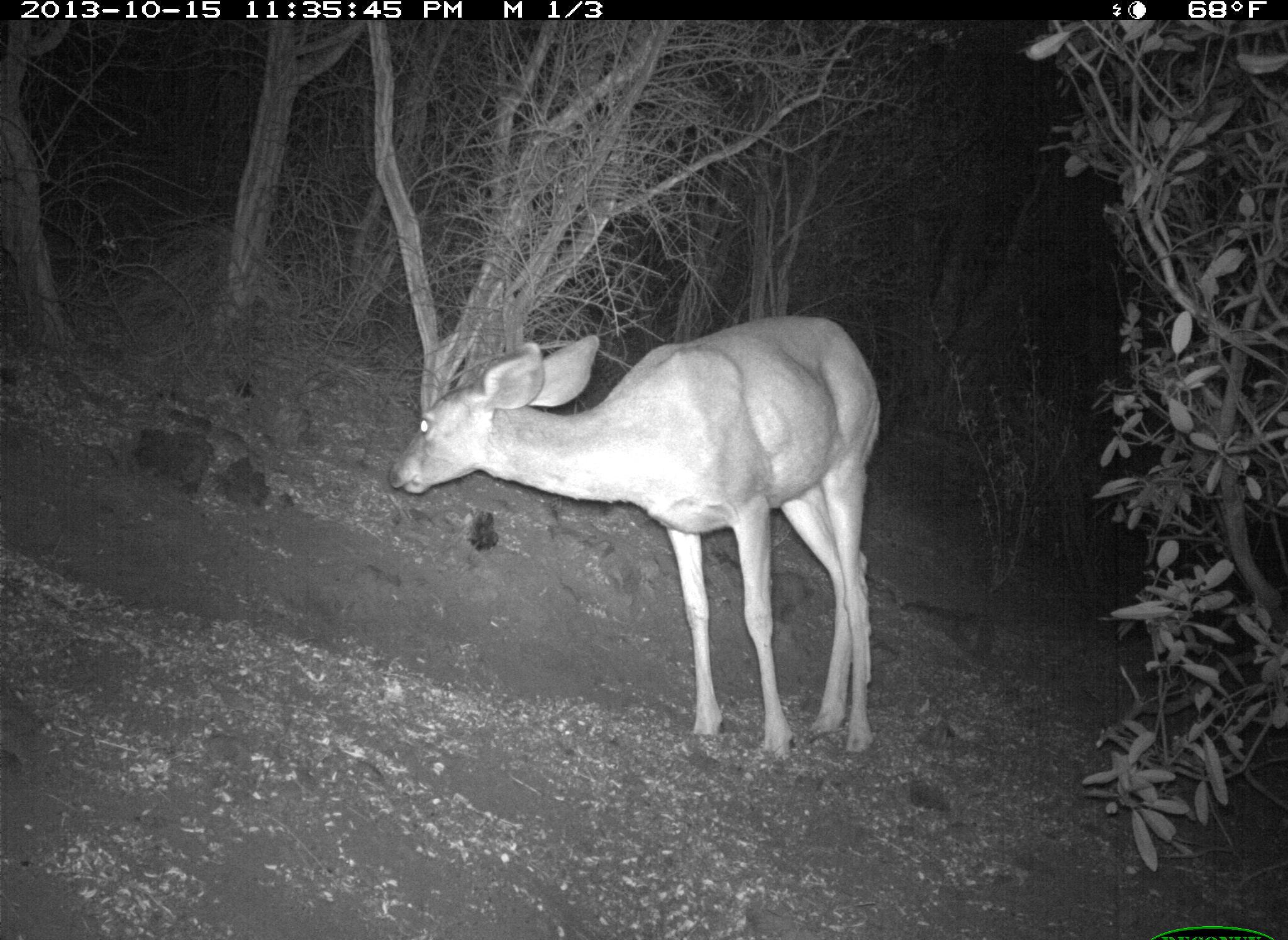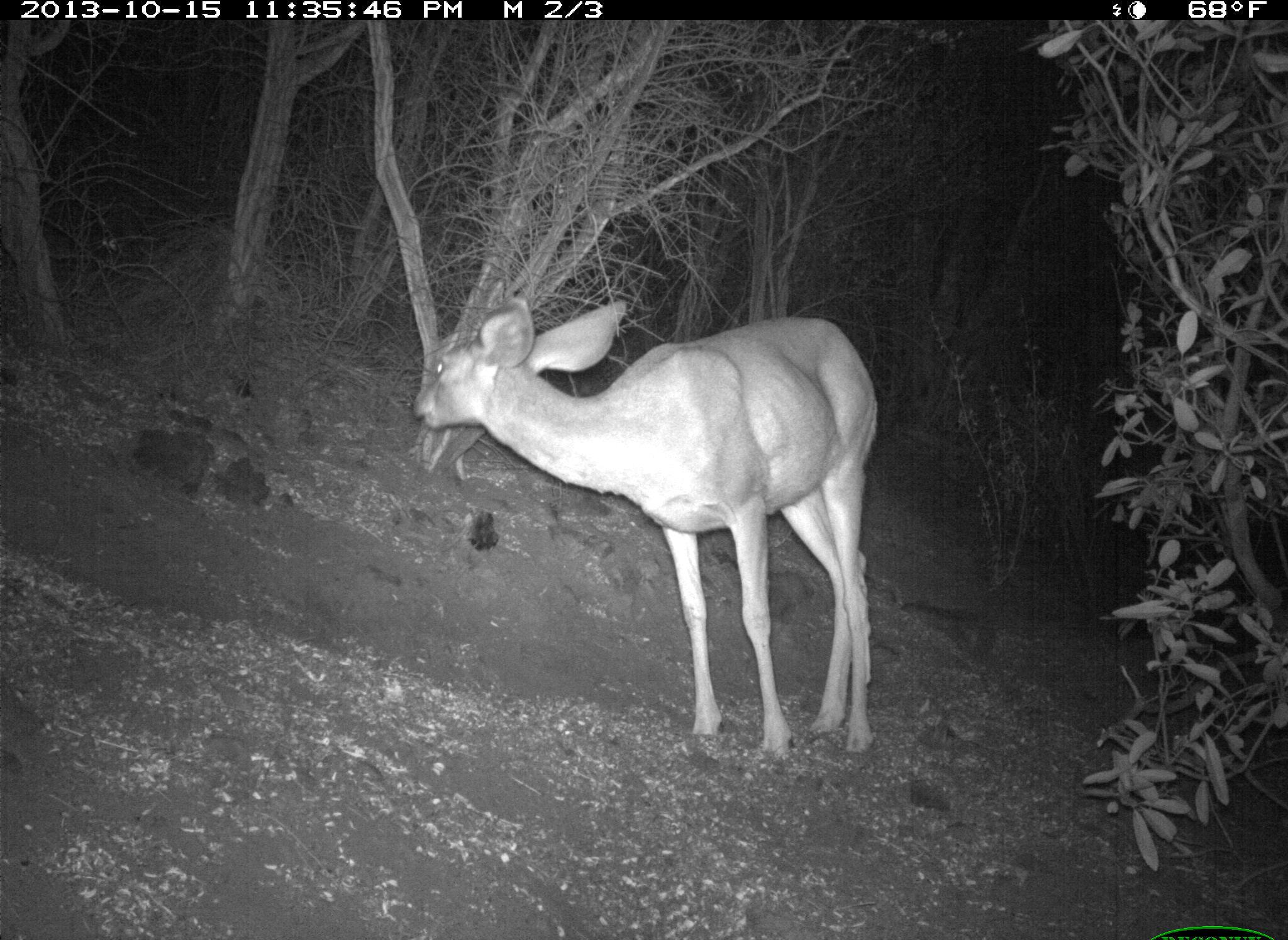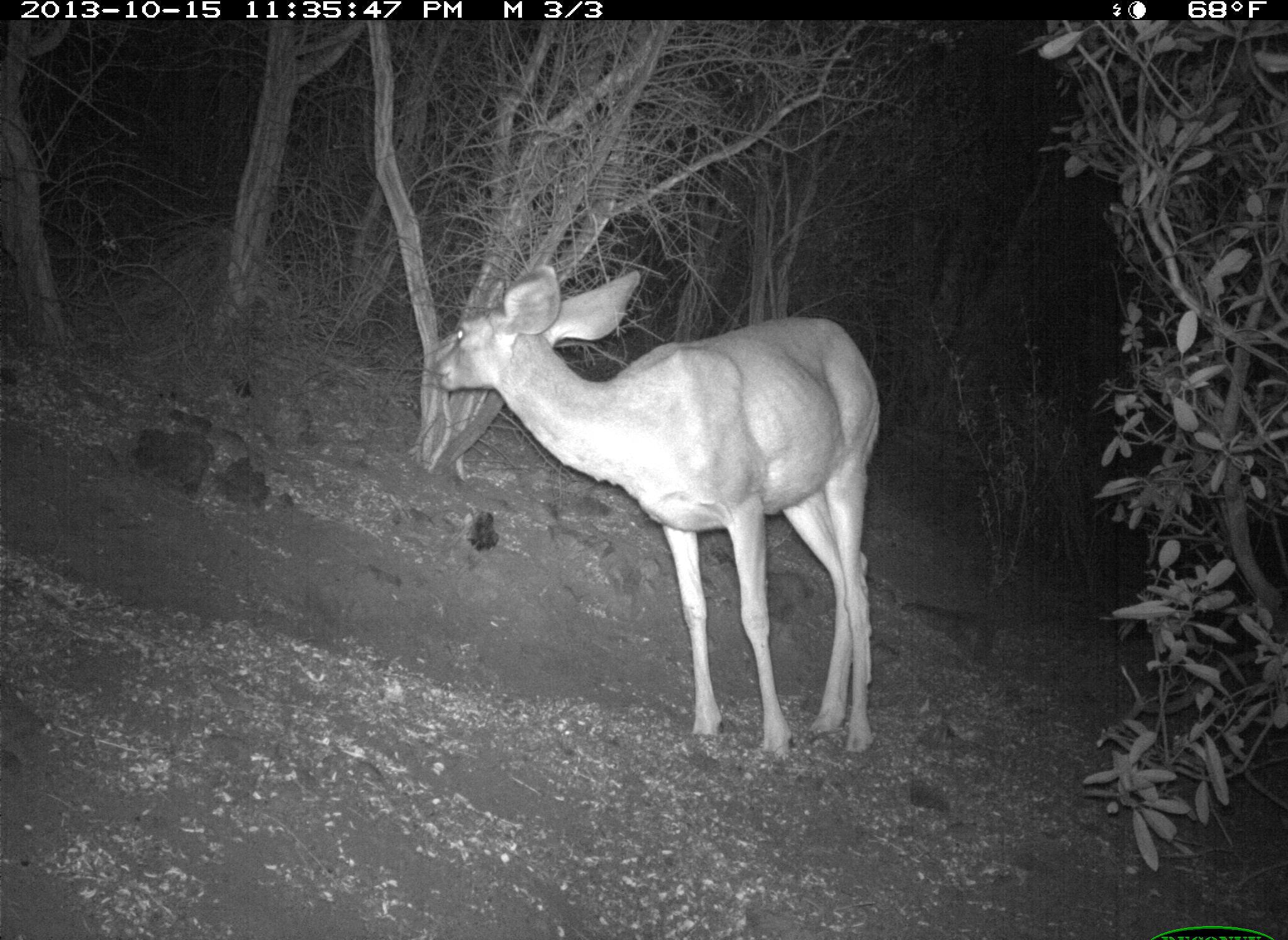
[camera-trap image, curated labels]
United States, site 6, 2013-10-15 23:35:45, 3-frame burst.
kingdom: Animalia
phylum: Chordata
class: Mammalia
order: Artiodactyla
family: Cervidae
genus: Odocoileus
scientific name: Odocoileus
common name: deer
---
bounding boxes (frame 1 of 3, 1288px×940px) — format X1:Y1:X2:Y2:
deer: 383:315:881:761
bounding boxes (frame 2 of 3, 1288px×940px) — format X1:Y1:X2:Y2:
deer: 410:297:881:761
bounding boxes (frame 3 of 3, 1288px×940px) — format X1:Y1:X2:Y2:
deer: 429:264:881:762